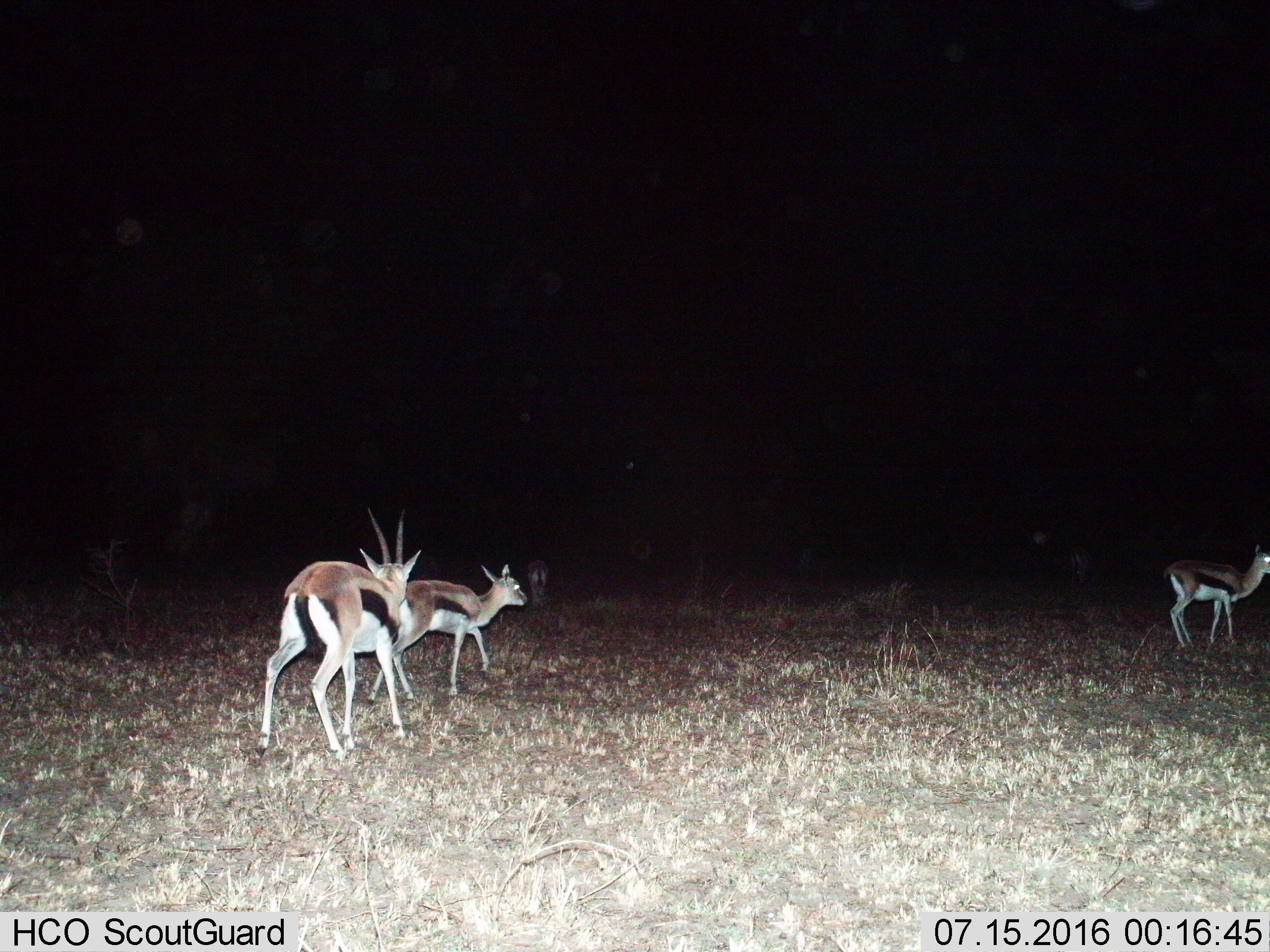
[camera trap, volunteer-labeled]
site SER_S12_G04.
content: unidentified animal